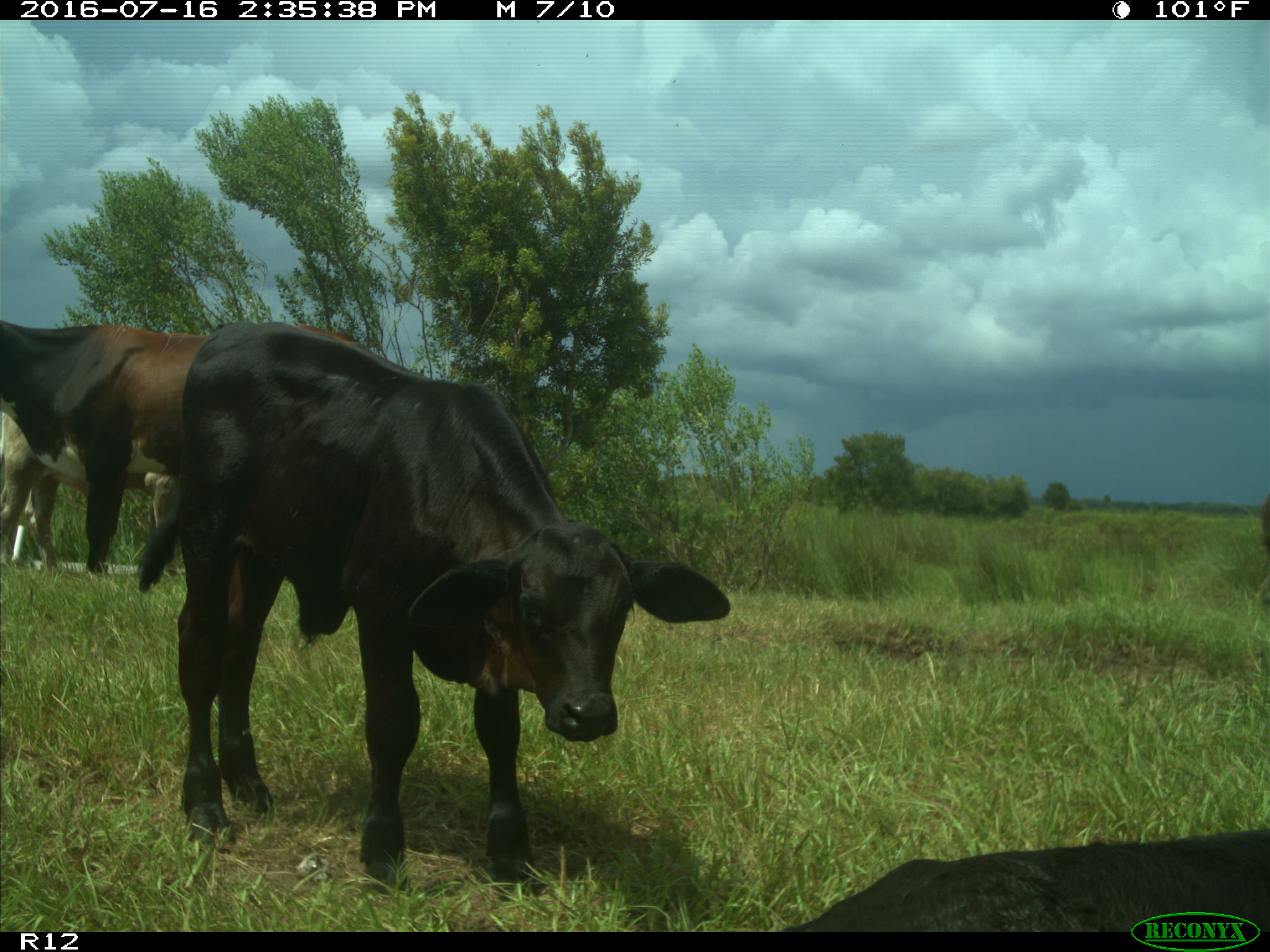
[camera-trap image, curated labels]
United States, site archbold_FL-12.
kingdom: Animalia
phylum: Chordata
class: Mammalia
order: Artiodactyla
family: Bovidae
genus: Bos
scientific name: Bos taurus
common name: domestic cow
Bos taurus (domestic cow).